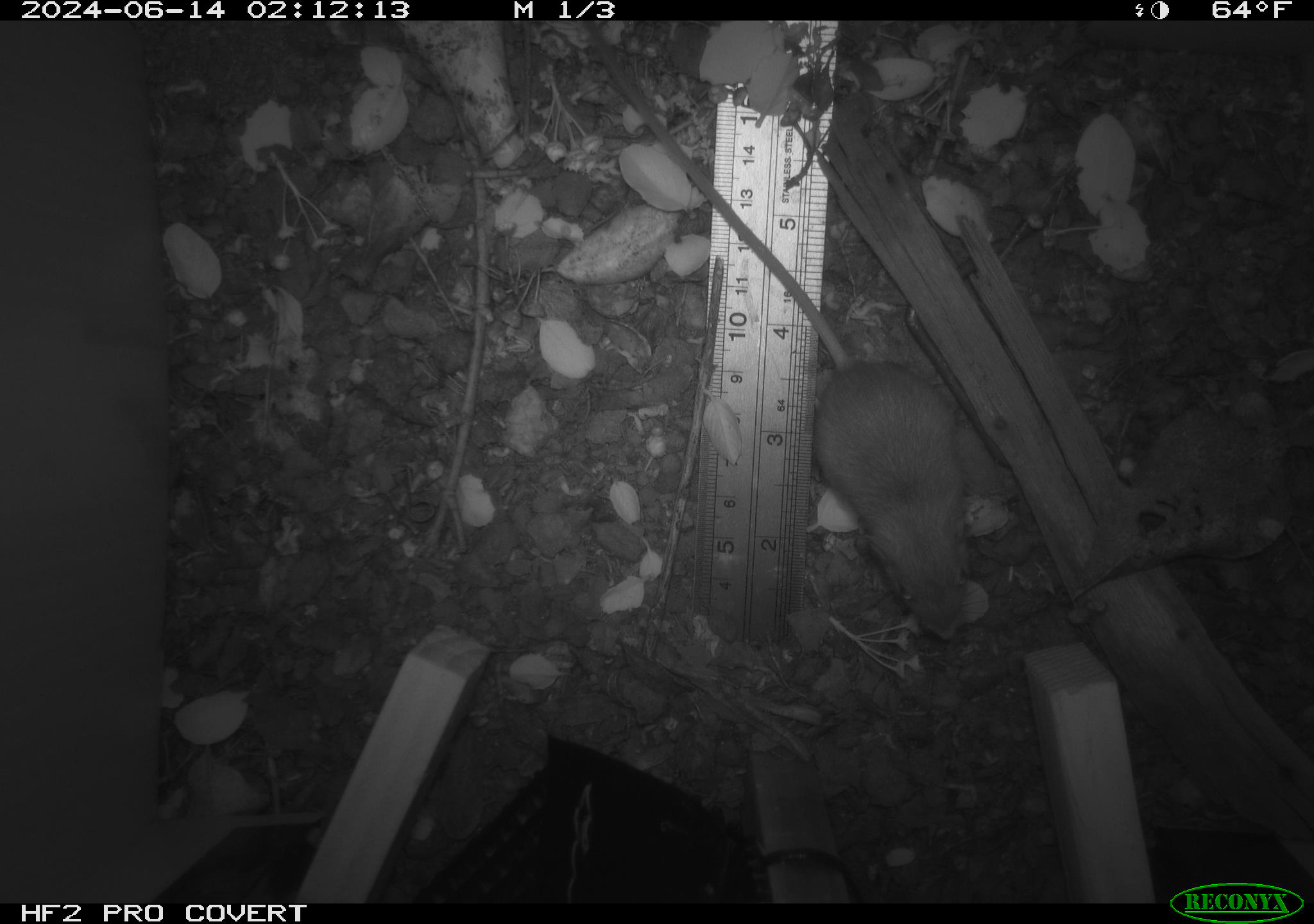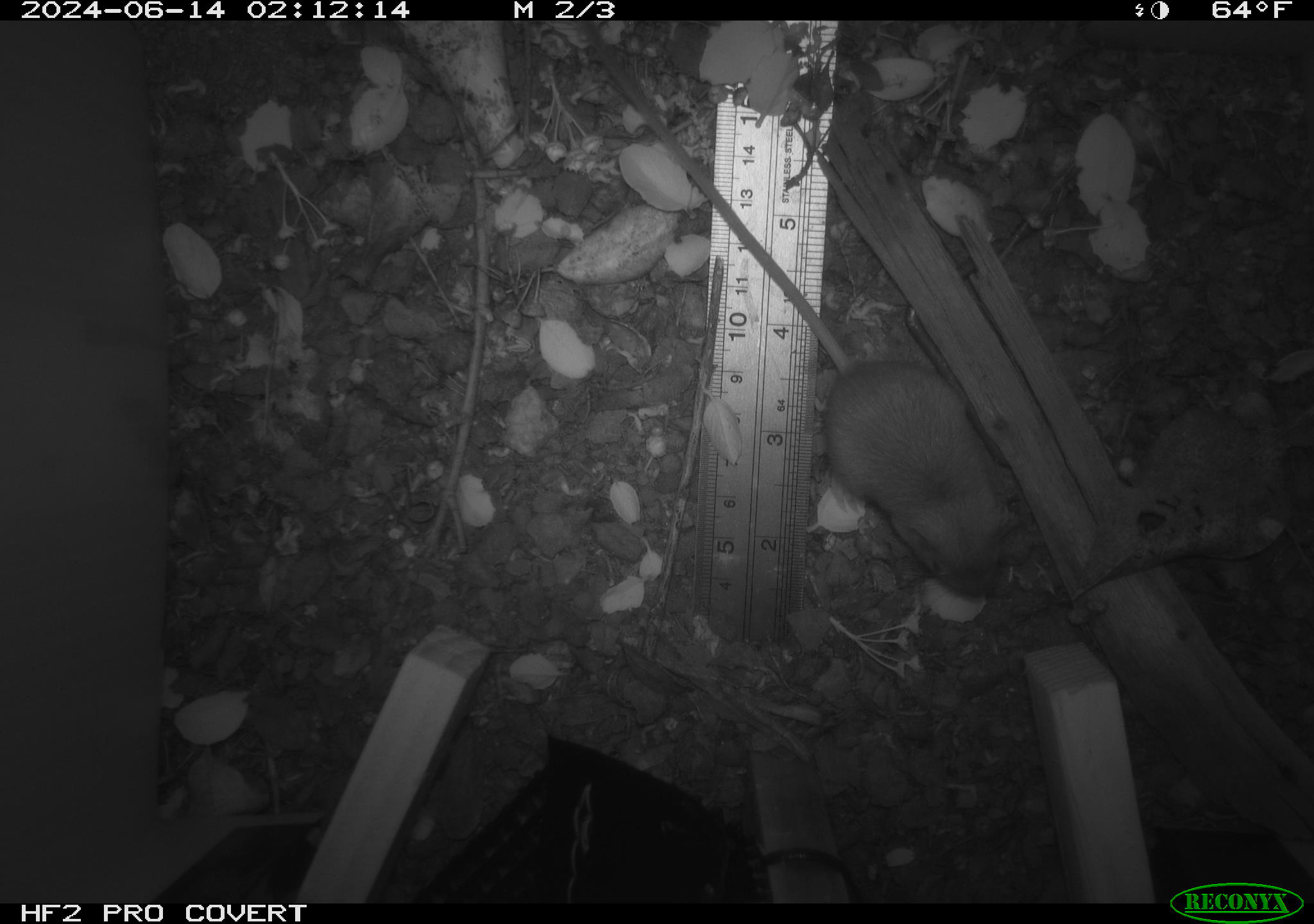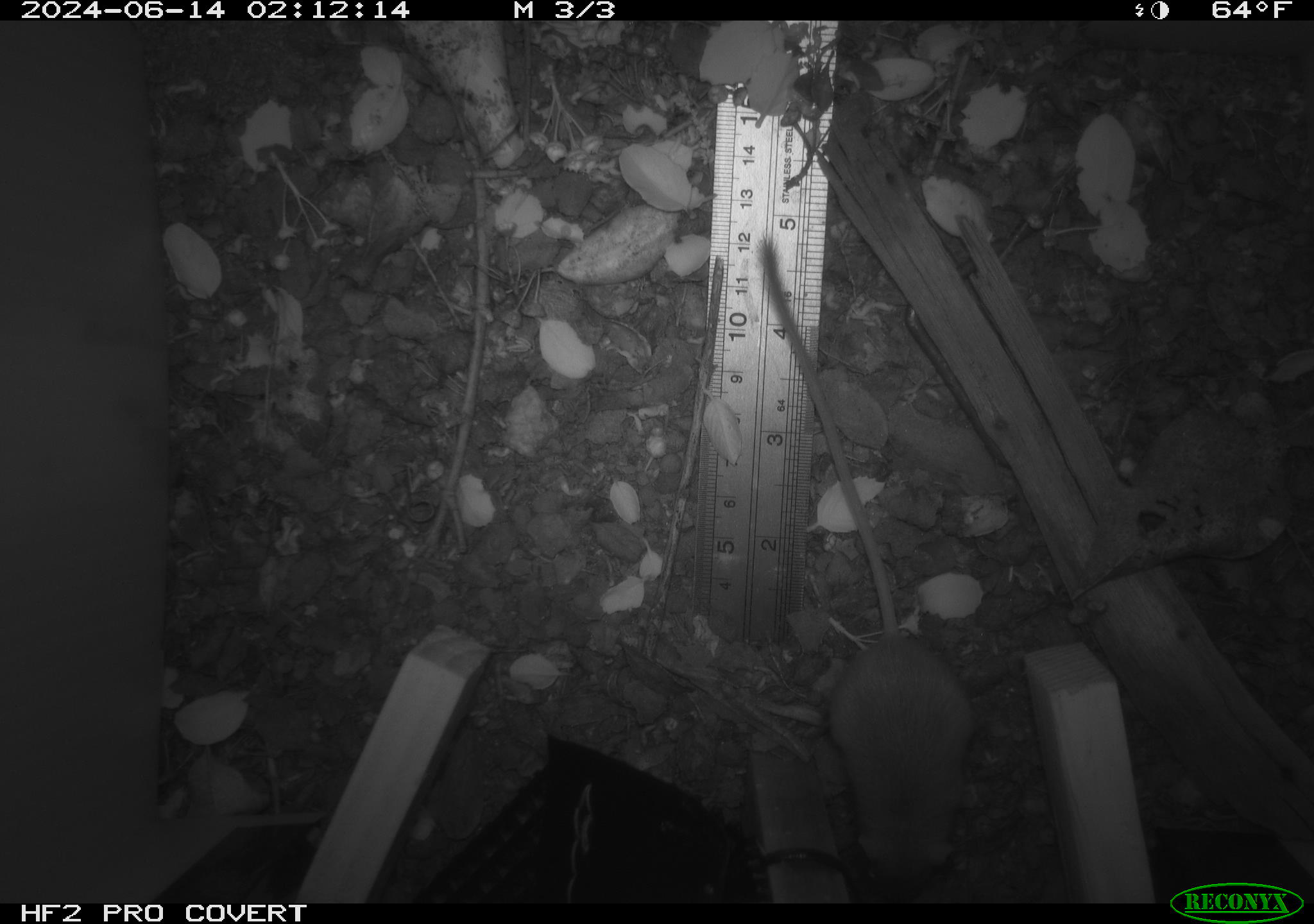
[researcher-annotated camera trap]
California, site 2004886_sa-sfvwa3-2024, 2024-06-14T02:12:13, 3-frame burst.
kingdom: Animalia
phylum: Chordata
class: Mammalia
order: Rodentia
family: Heteromyidae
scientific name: Heteromyidae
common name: kangaroo rats and pocket mice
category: heteromyidae family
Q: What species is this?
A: Heteromyidae family (kangaroo rats and pocket mice) (Heteromyidae).